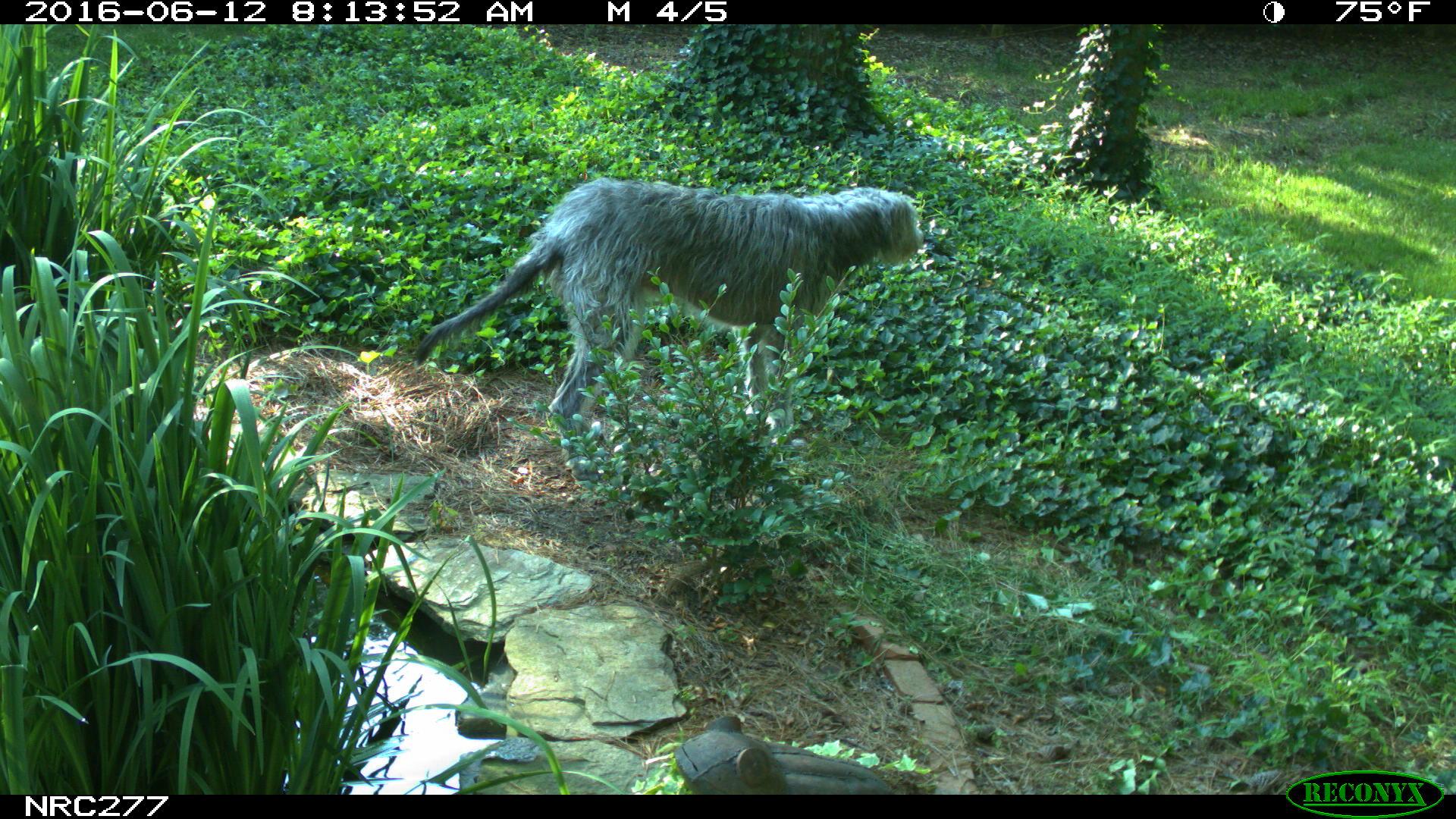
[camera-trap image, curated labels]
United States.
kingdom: Animalia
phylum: Chordata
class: Mammalia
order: Carnivora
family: Canidae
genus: Canis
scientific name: Canis familiaris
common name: domestic dog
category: Dog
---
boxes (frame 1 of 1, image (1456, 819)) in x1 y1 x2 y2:
Dog: 407 156 935 443